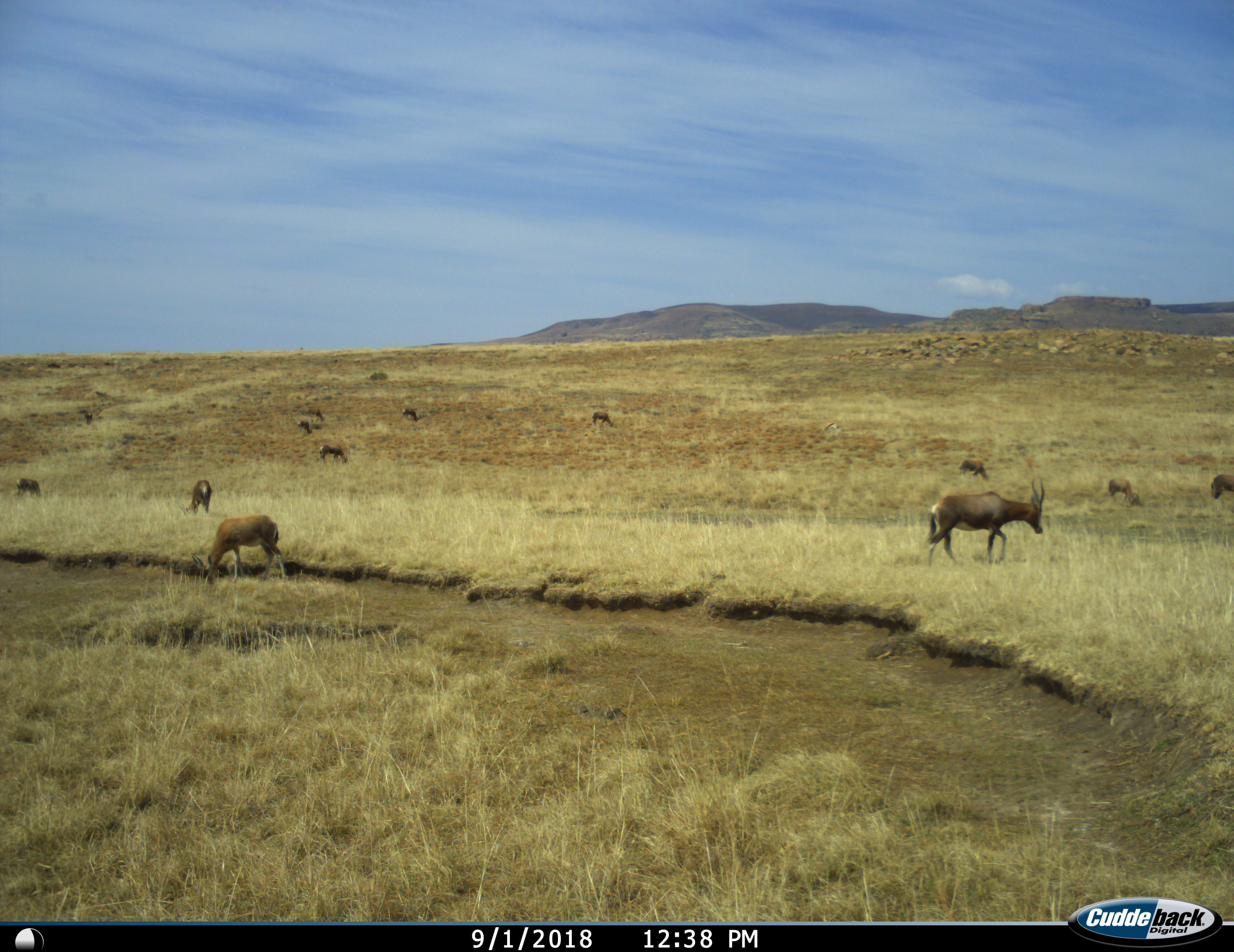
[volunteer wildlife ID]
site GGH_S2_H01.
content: unidentified animal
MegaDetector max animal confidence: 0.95